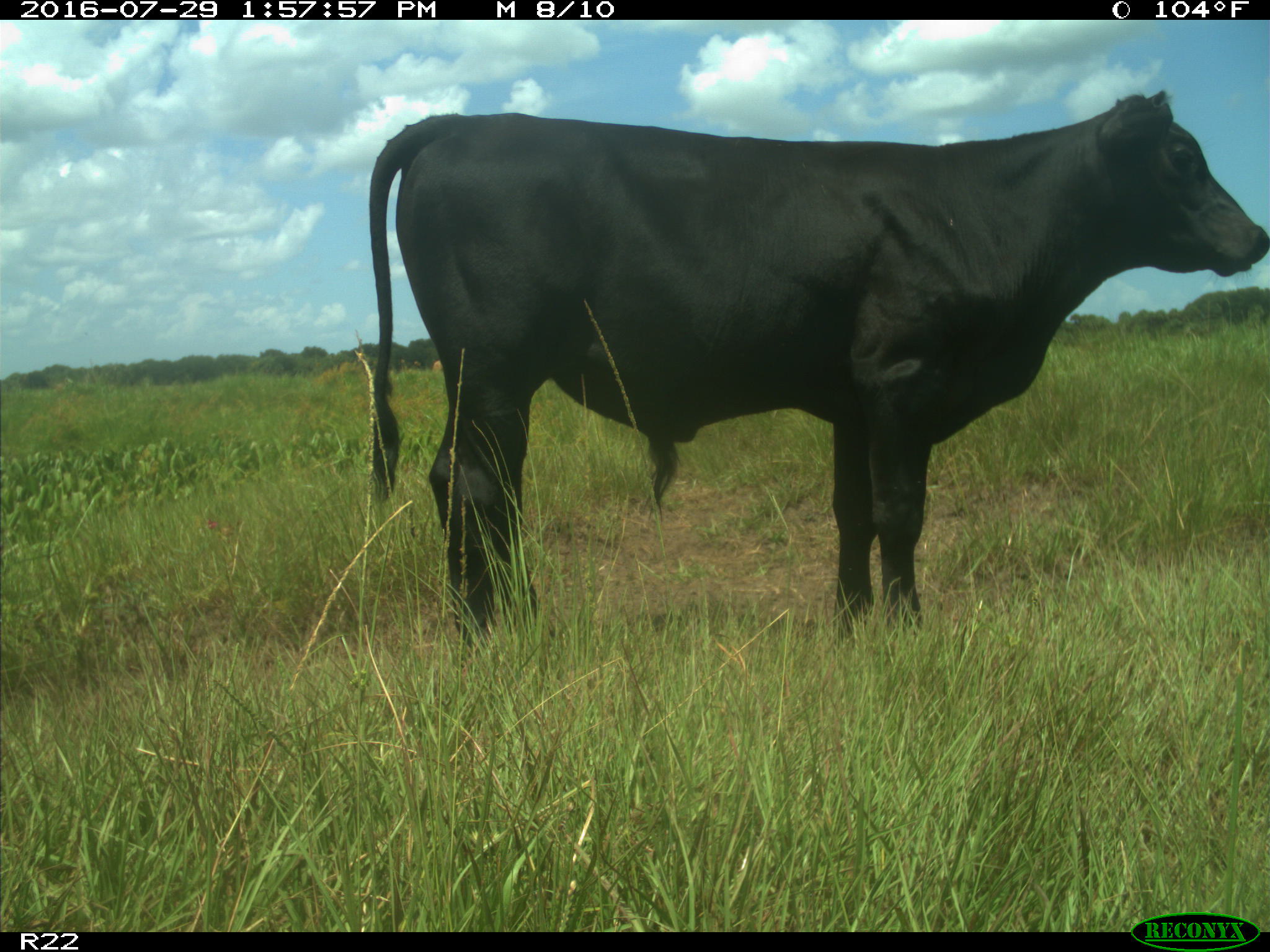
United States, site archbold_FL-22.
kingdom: Animalia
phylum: Chordata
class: Mammalia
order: Artiodactyla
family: Bovidae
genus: Bos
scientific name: Bos taurus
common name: domestic cow